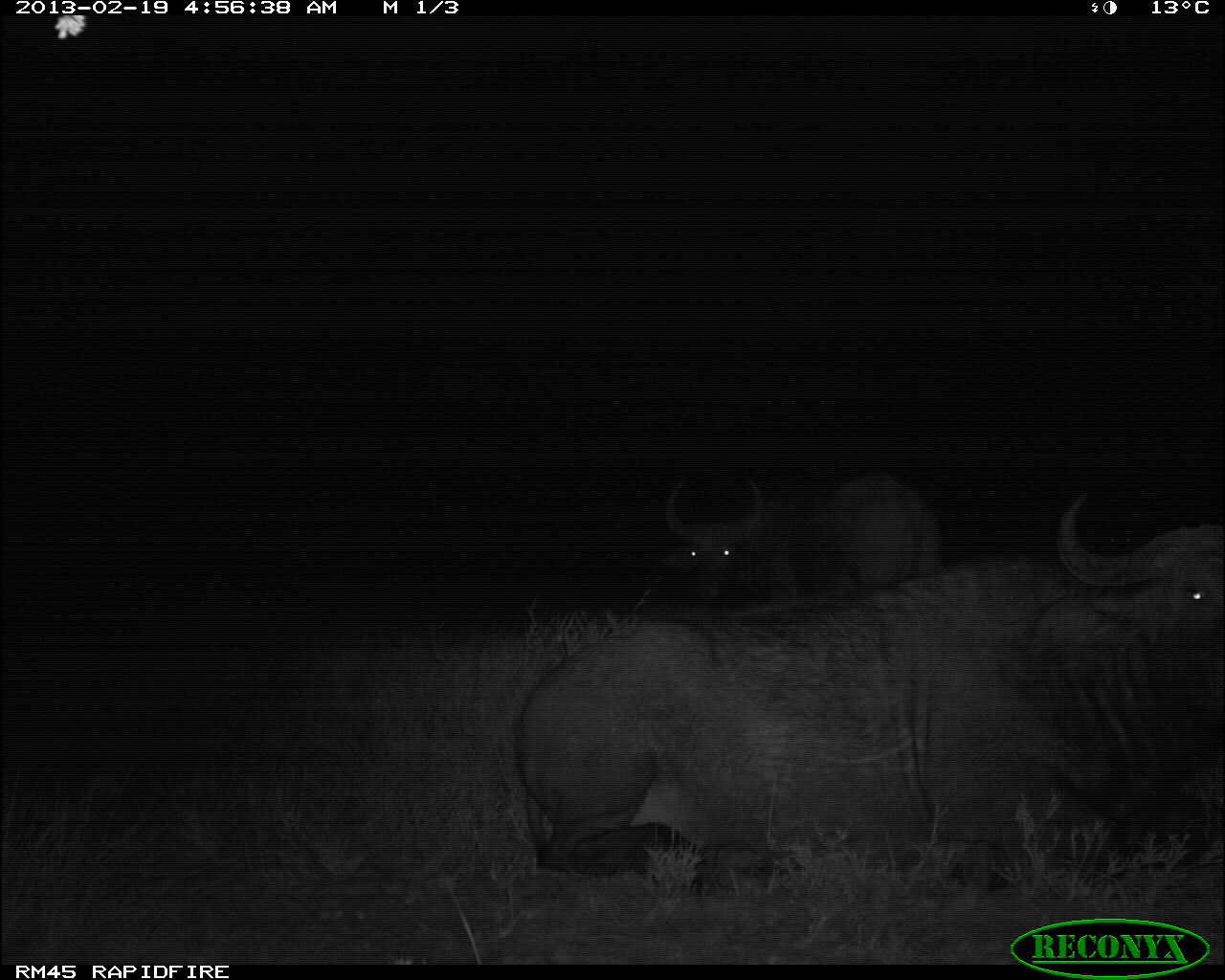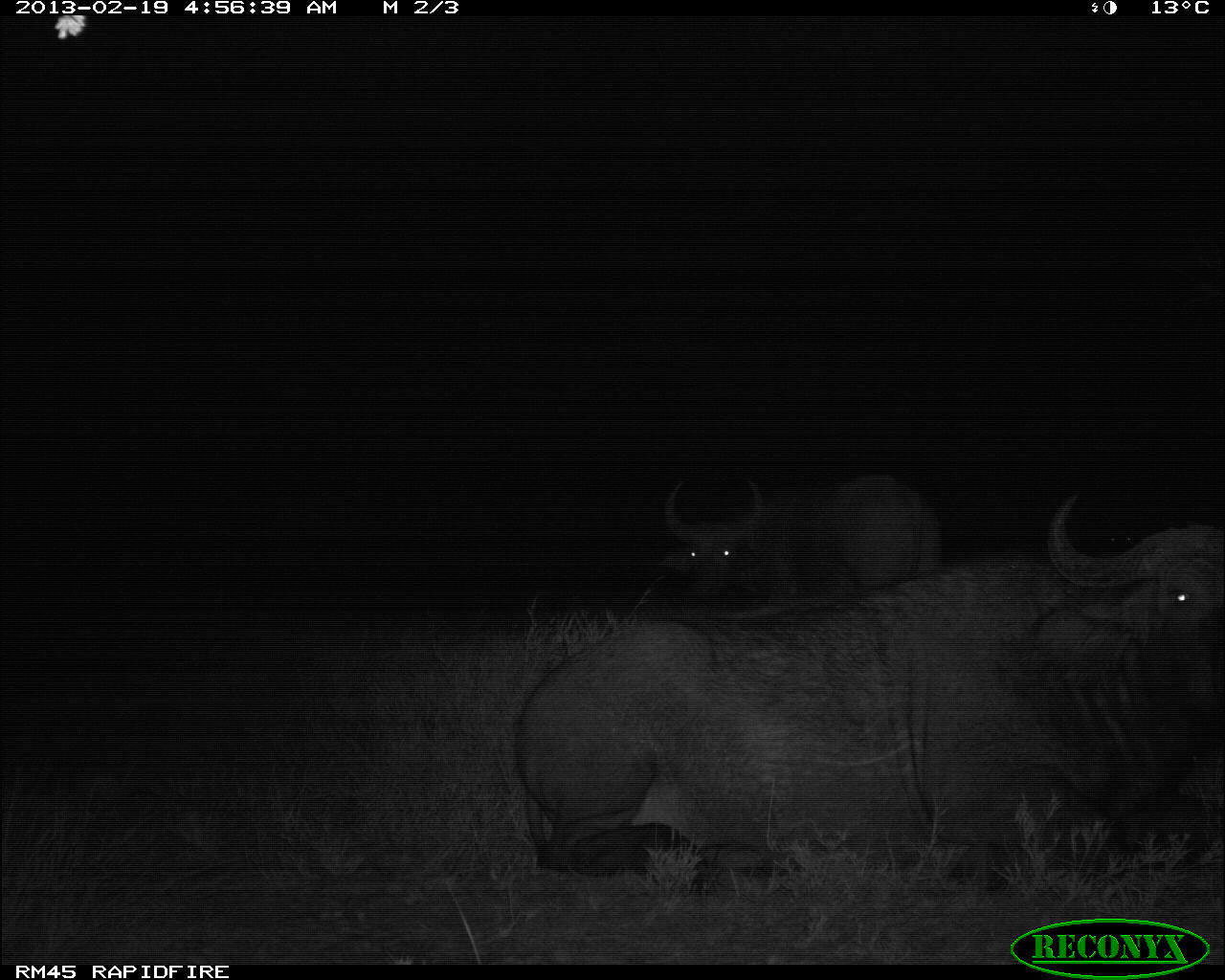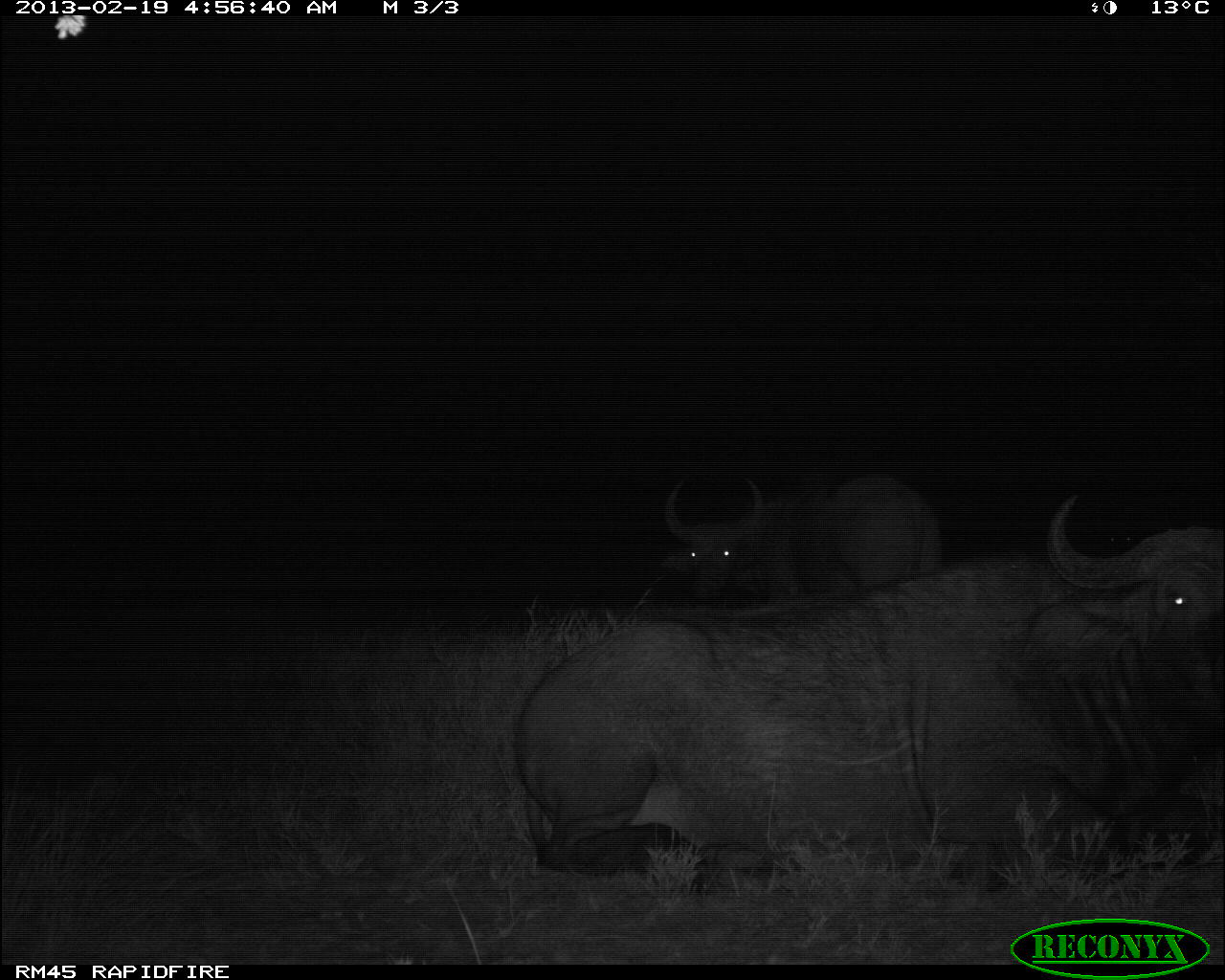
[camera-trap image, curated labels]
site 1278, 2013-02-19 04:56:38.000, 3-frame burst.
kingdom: Animalia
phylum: Chordata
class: Mammalia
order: Artiodactyla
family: Bovidae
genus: Syncerus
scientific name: Syncerus caffer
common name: african buffalo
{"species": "Syncerus caffer (african buffalo)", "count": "2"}